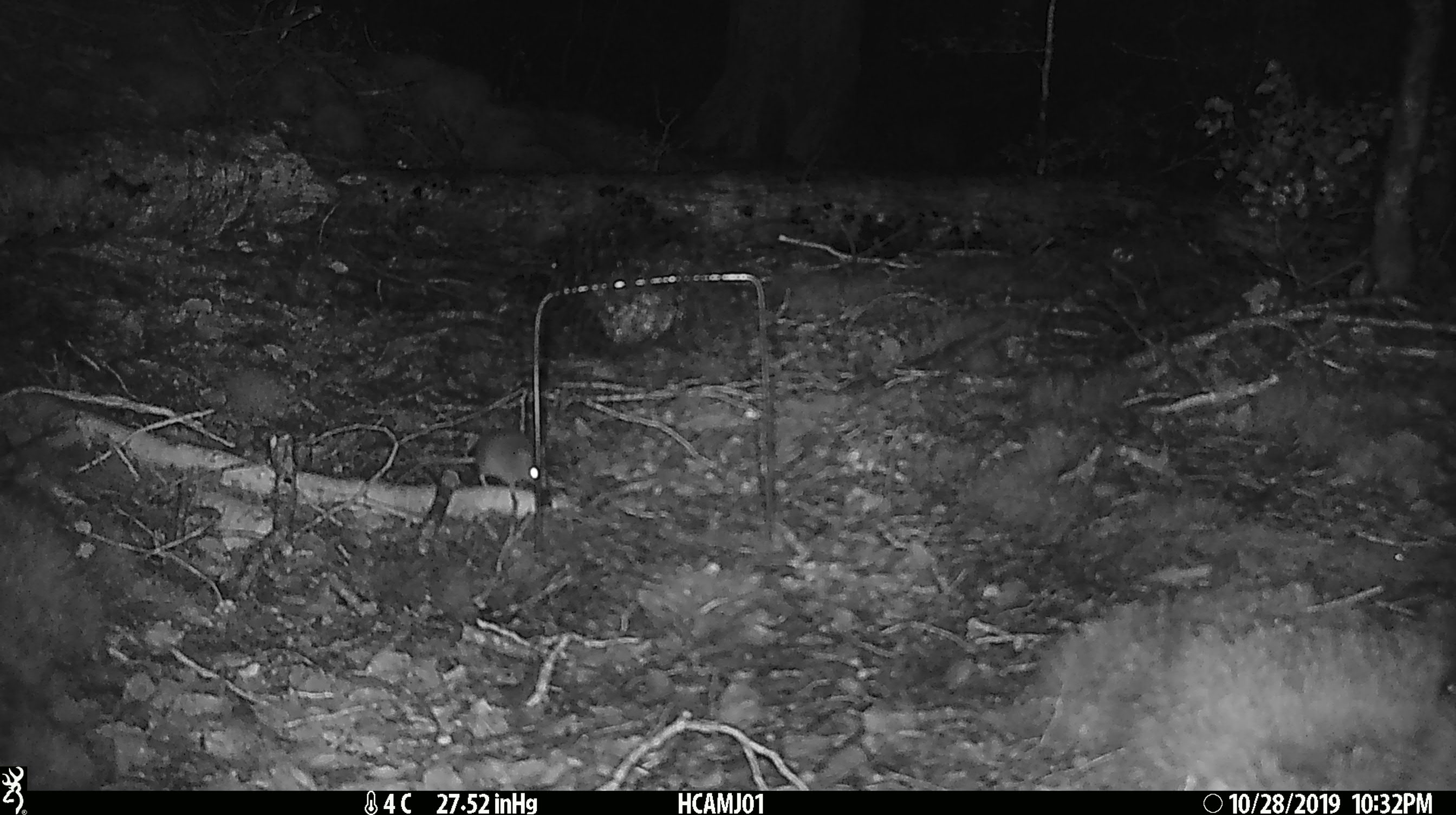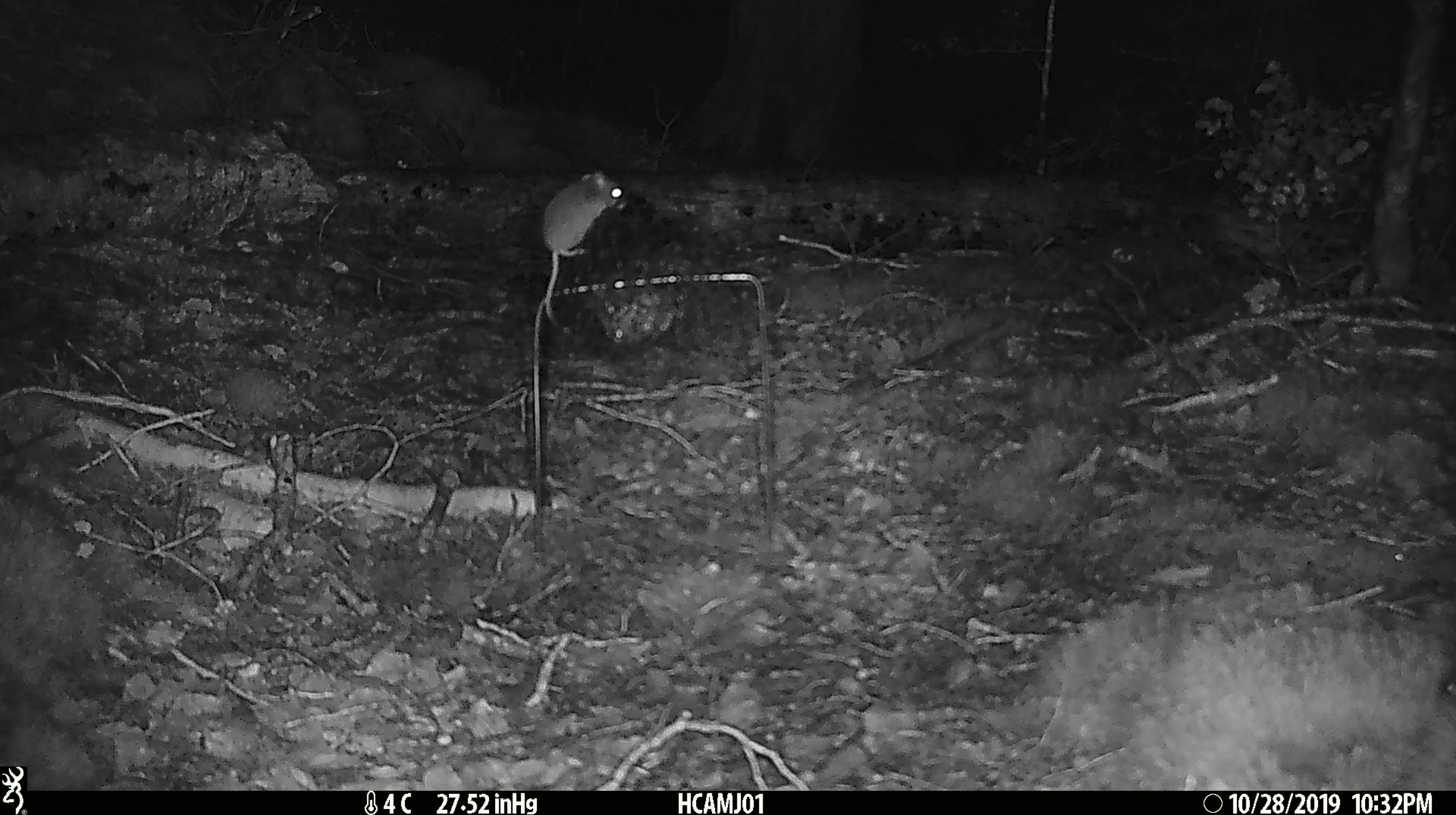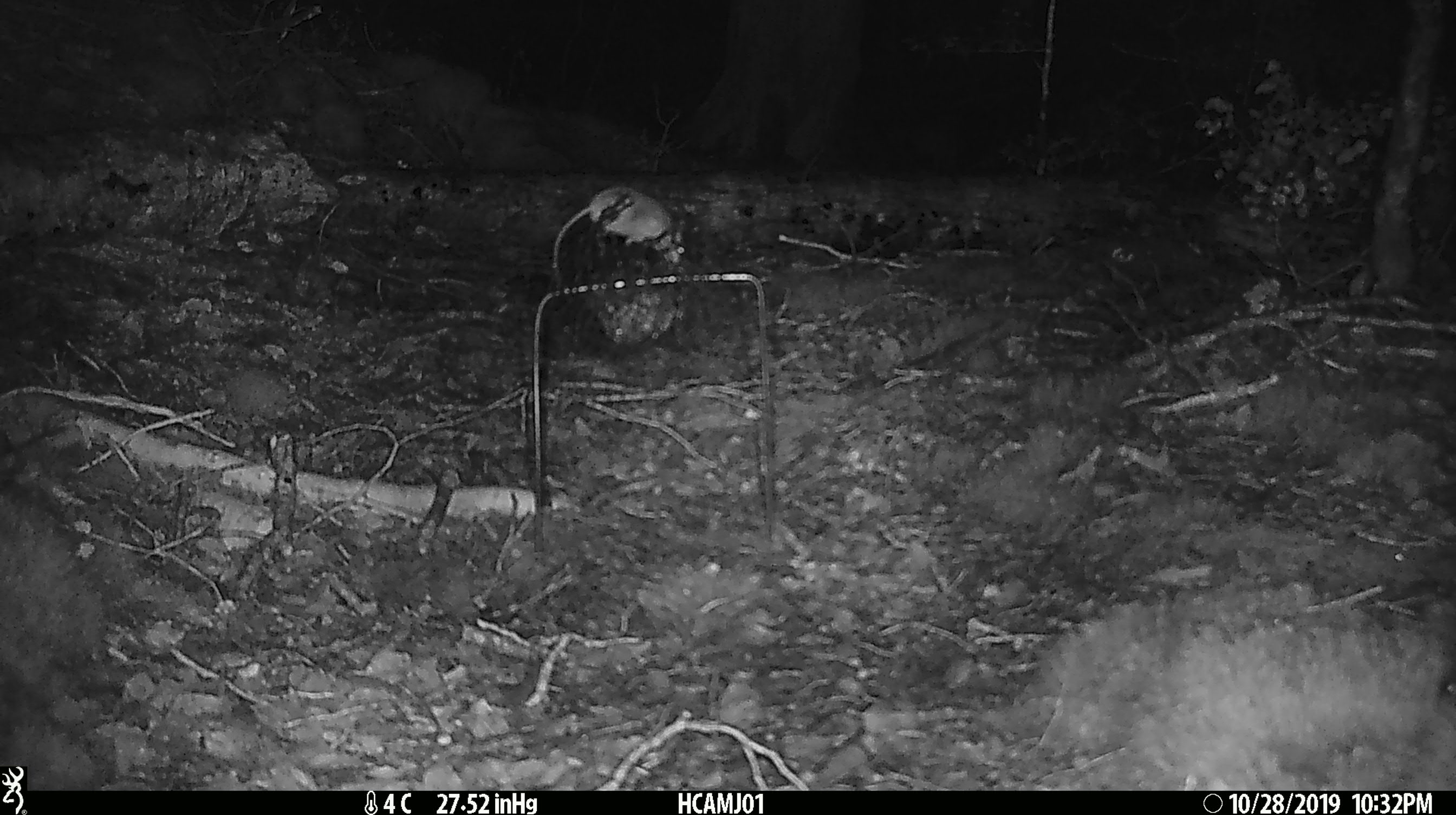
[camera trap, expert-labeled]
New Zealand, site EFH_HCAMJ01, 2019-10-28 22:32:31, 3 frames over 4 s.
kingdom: Animalia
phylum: Chordata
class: Mammalia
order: Rodentia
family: Muridae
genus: Mus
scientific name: Mus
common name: mouse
Mouse (Mus).